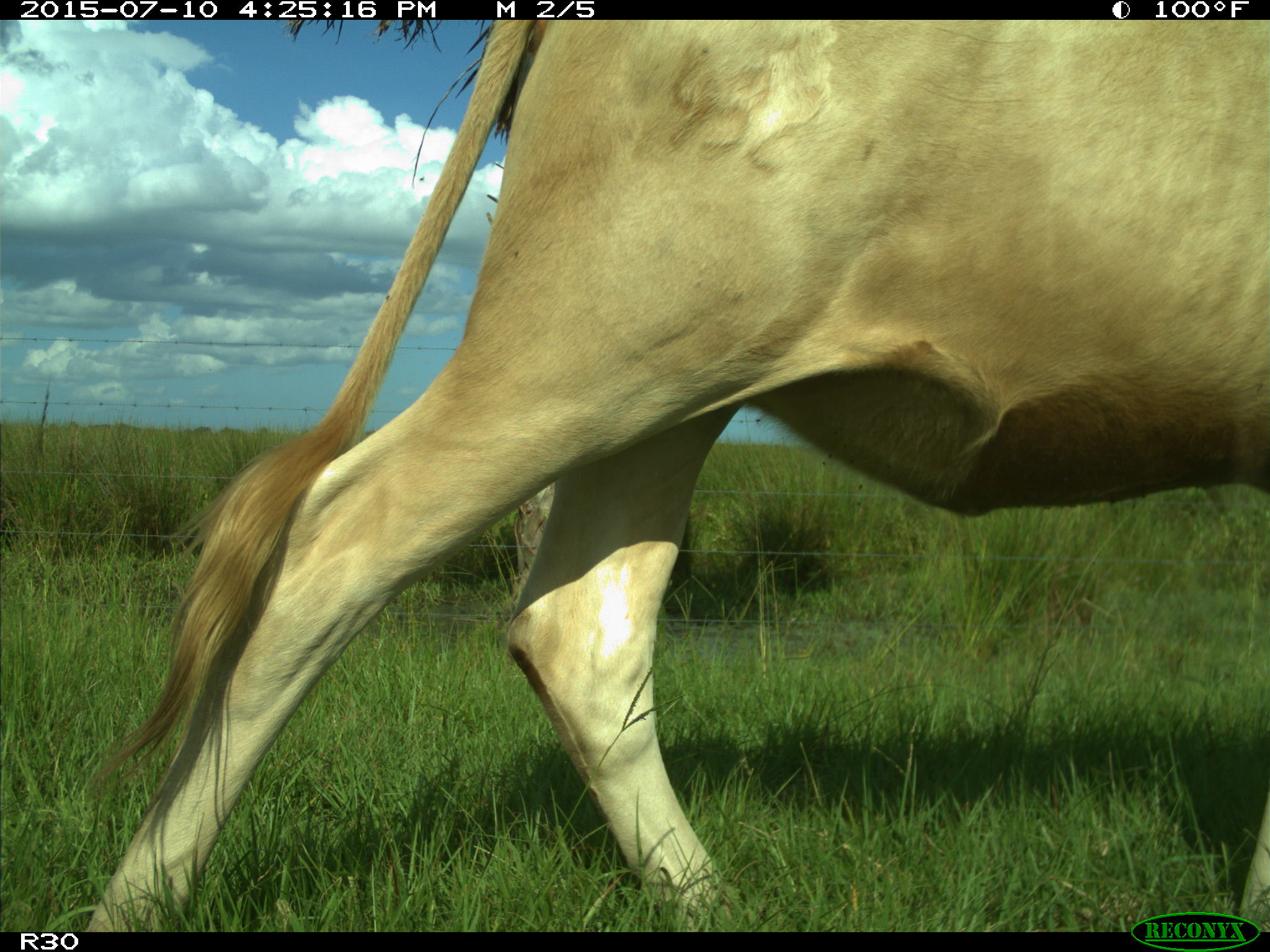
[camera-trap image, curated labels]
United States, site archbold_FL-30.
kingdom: Animalia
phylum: Chordata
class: Mammalia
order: Artiodactyla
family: Bovidae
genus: Bos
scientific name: Bos taurus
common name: domestic cow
Bos taurus (domestic cow).